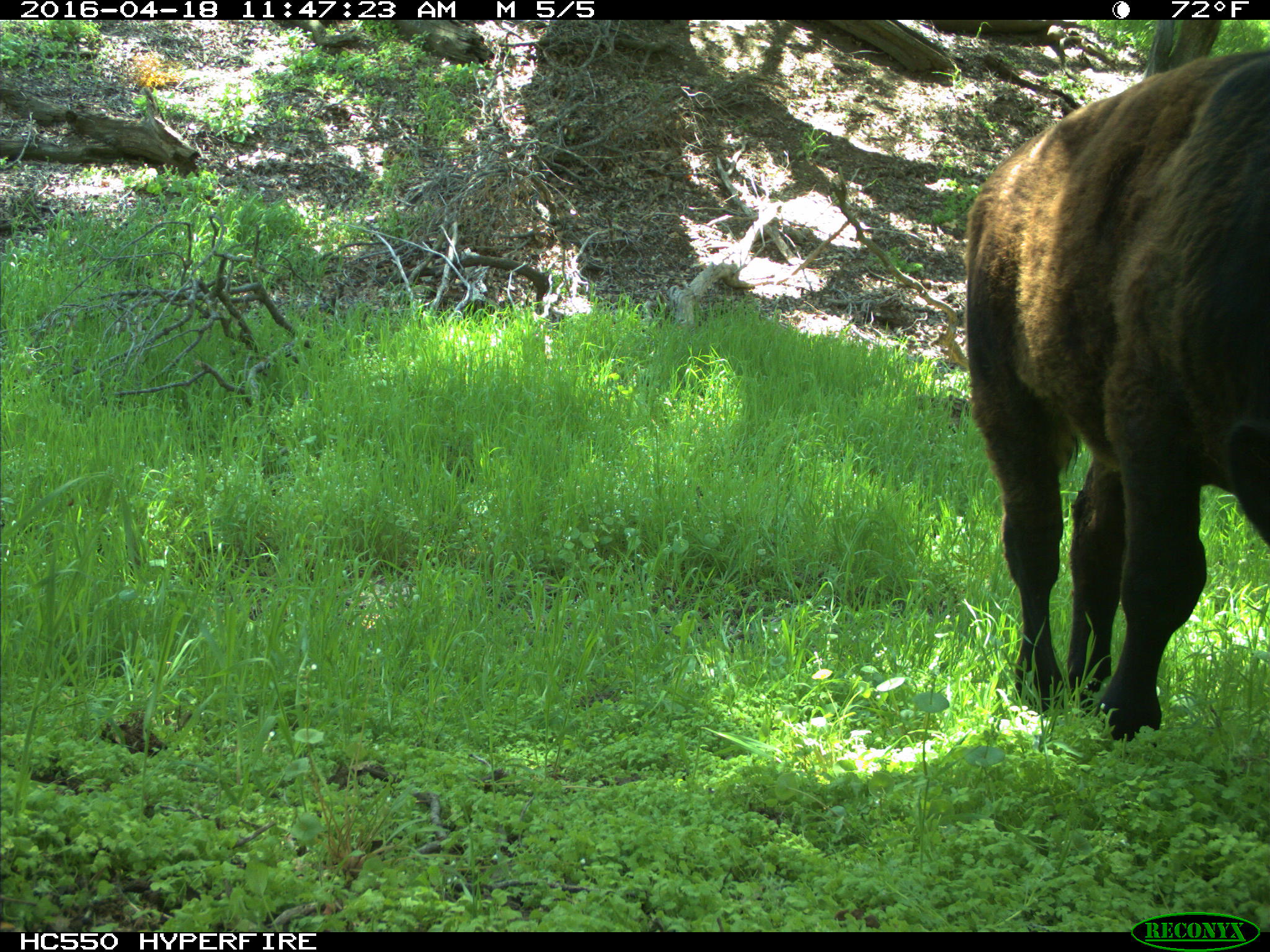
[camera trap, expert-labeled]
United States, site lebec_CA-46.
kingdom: Animalia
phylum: Chordata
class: Mammalia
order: Artiodactyla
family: Bovidae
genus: Bos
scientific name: Bos taurus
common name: domestic cow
Bos taurus (domestic cow).